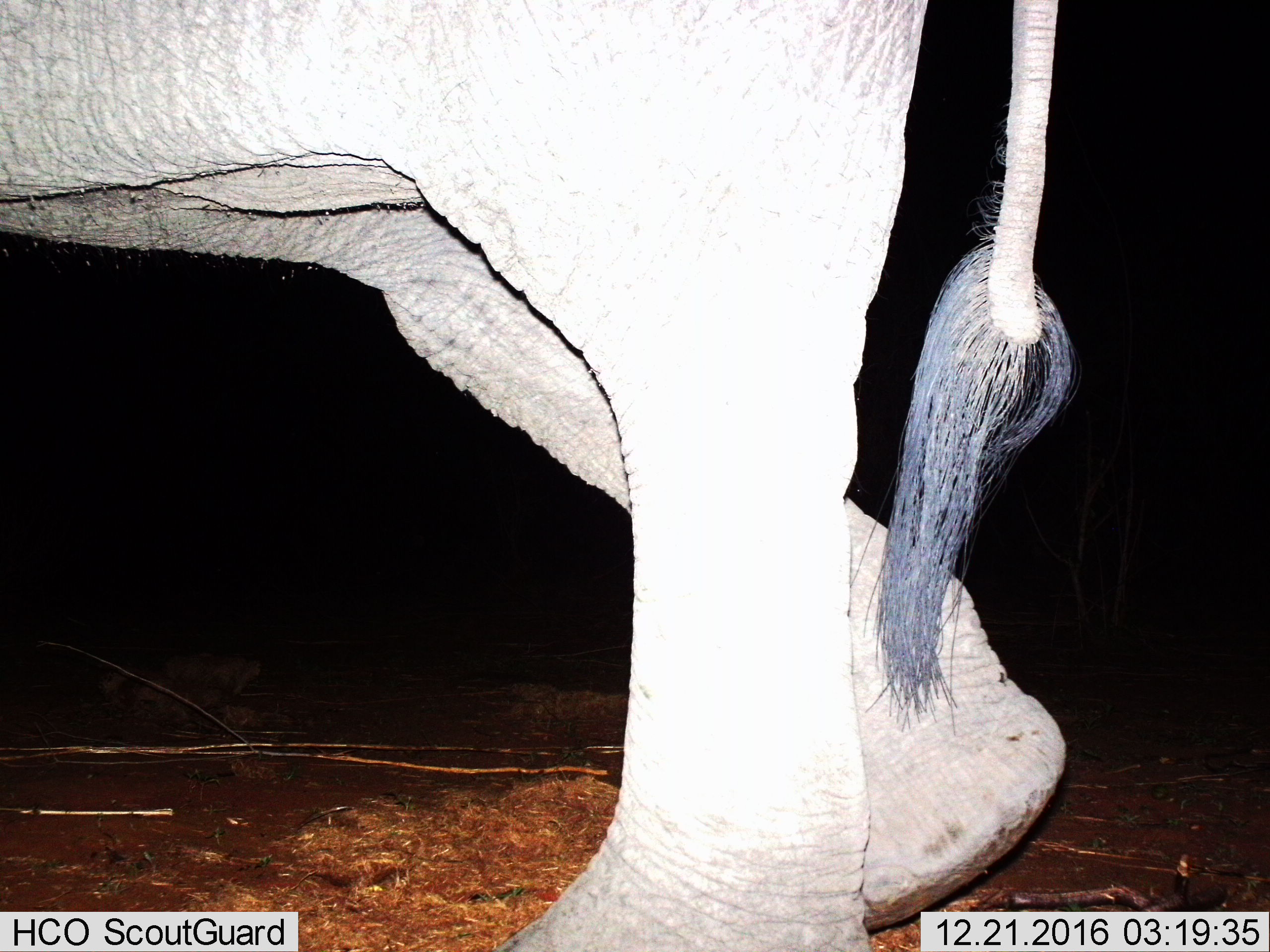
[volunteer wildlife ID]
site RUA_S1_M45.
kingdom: Animalia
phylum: Chordata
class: Mammalia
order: Proboscidea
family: Elephantidae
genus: Loxodonta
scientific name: Loxodonta africana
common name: african bush elephant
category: elephant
Elephant (african bush elephant) (Loxodonta africana), count 1. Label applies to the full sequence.